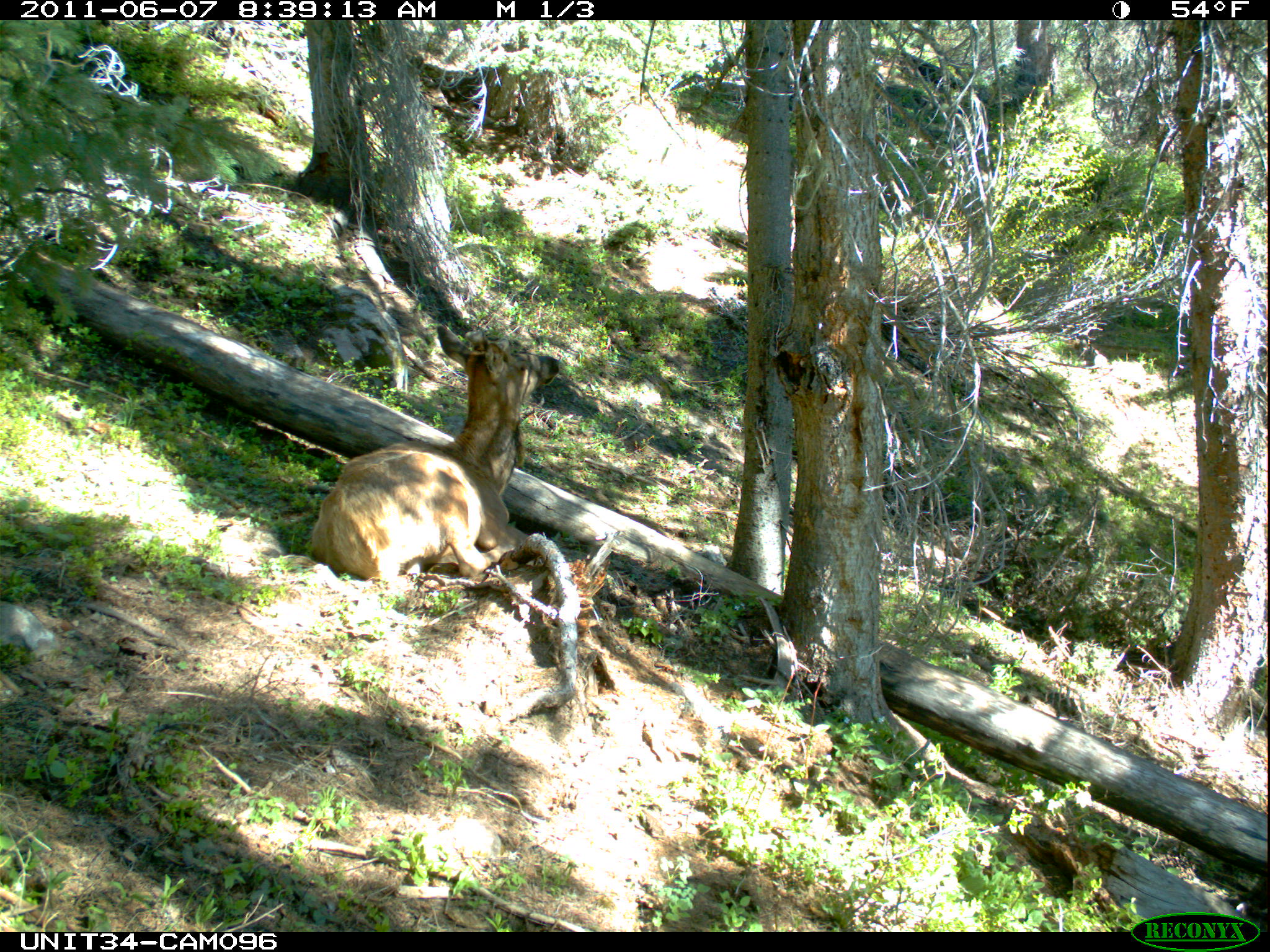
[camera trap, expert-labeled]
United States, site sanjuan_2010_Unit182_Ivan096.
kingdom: Animalia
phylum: Chordata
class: Mammalia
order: Artiodactyla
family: Cervidae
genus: Cervus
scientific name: Cervus elaphus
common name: red deer